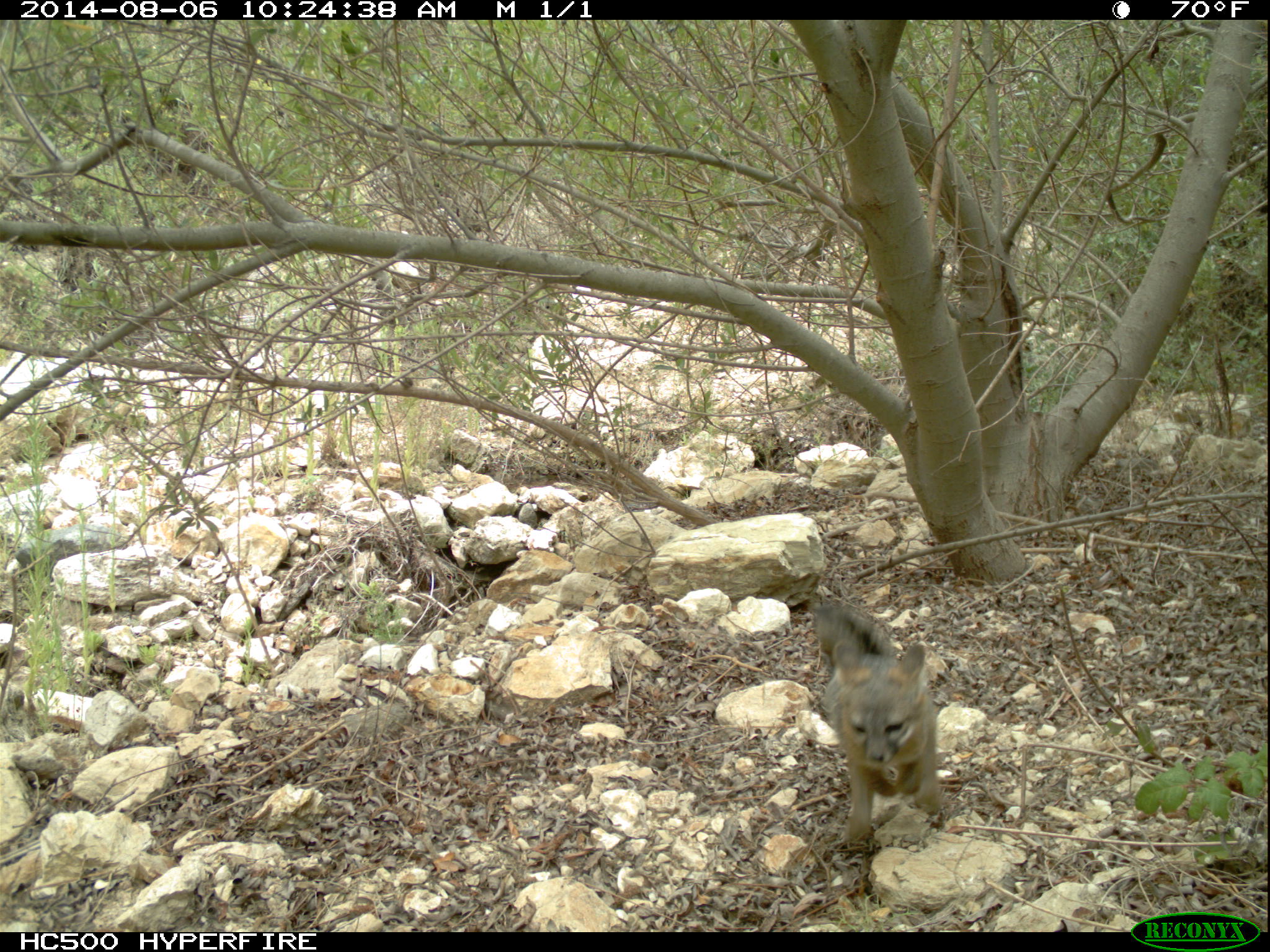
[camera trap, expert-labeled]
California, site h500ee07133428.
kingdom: Animalia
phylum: Chordata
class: Mammalia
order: Carnivora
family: Canidae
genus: Urocyon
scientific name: Urocyon littoralis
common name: island fox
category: fox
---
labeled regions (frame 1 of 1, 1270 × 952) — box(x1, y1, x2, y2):
fox: box(812, 602, 942, 841)